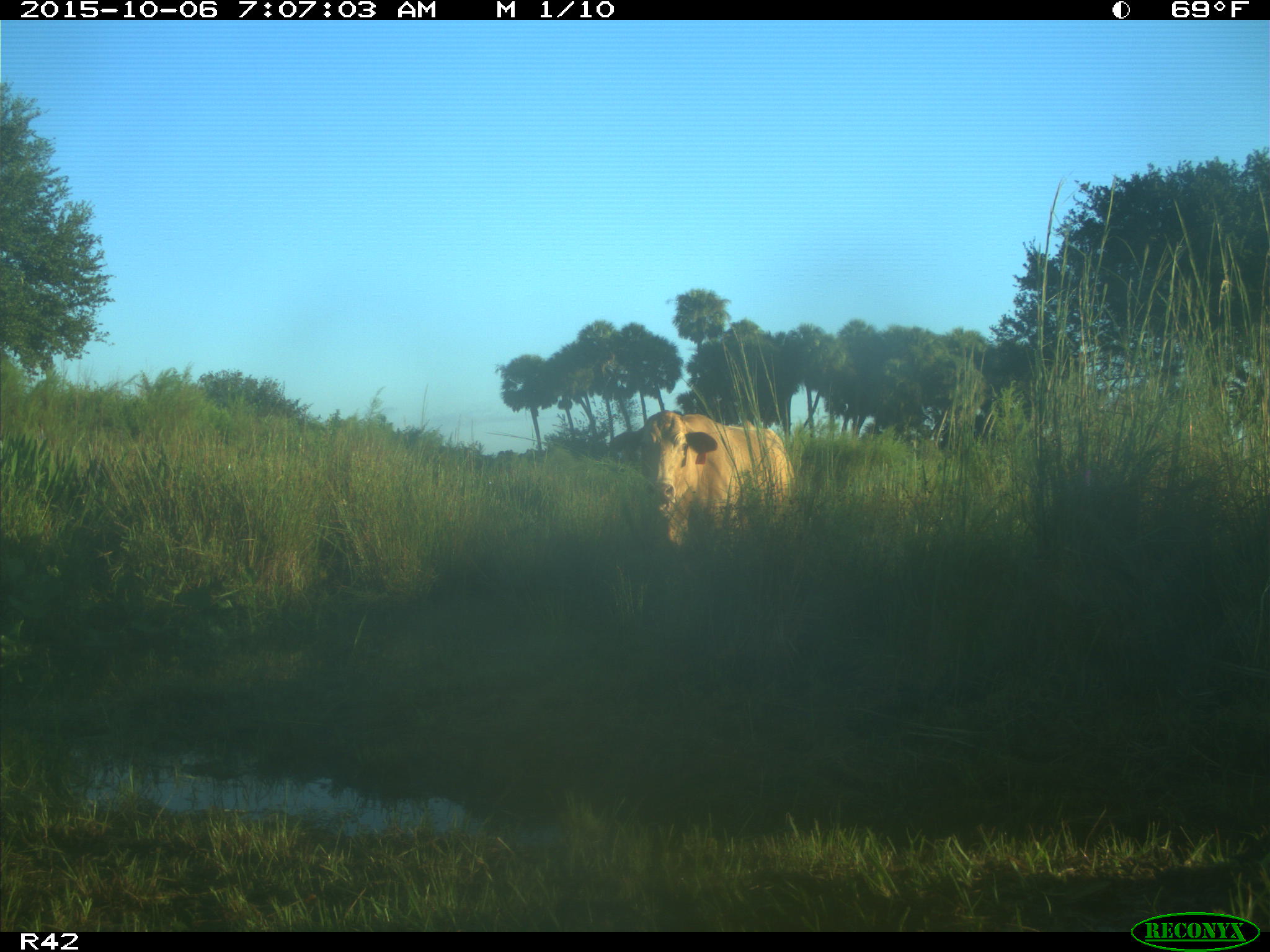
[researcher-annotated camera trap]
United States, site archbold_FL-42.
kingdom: Animalia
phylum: Chordata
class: Mammalia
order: Artiodactyla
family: Bovidae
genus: Bos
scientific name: Bos taurus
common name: domestic cow